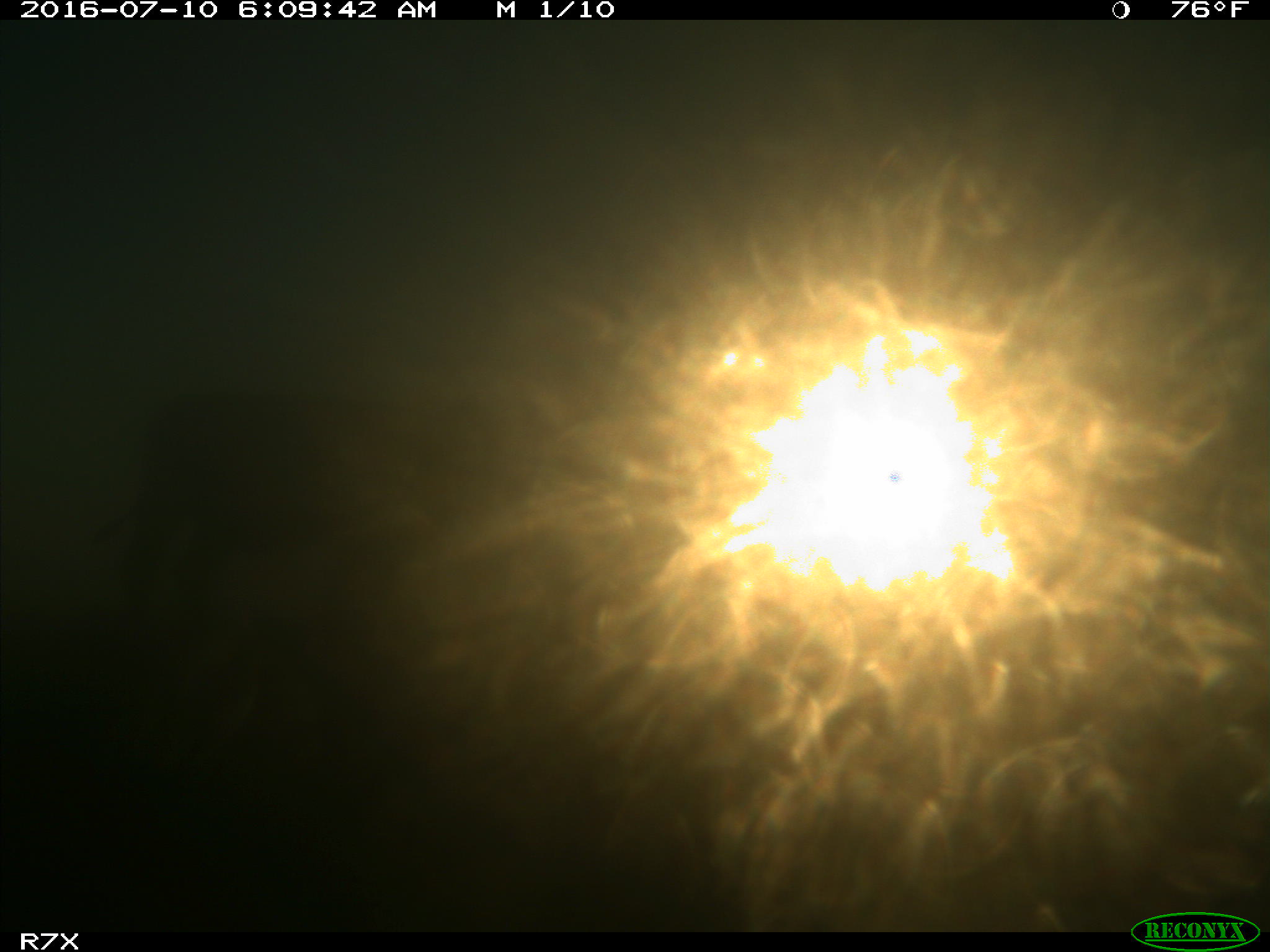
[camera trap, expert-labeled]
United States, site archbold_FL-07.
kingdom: Animalia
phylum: Chordata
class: Mammalia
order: Artiodactyla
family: Bovidae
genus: Bos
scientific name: Bos taurus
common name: domestic cow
Bos taurus (domestic cow).